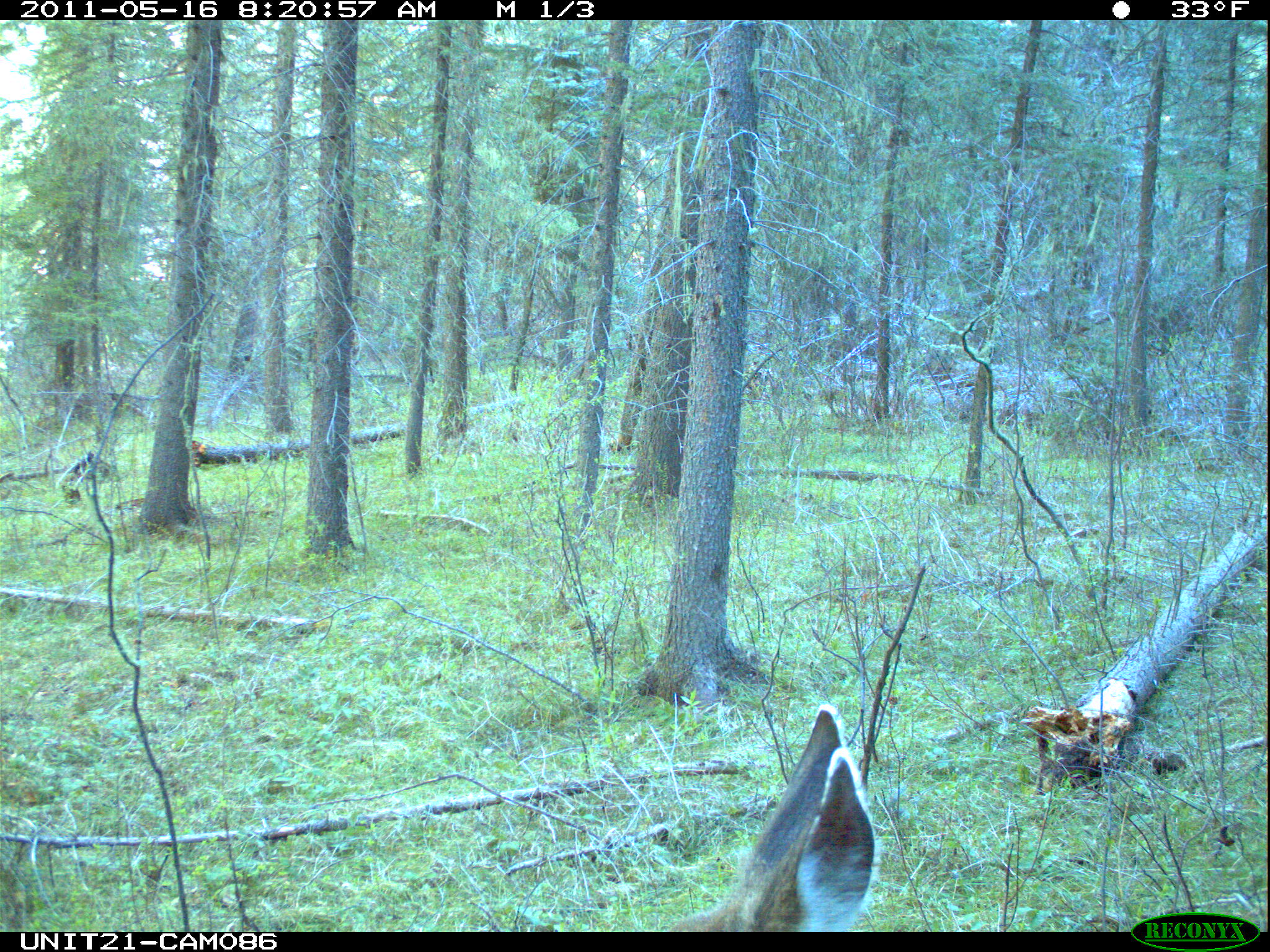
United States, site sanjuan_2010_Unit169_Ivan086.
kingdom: Animalia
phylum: Chordata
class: Mammalia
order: Artiodactyla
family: Cervidae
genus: Odocoileus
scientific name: Odocoileus hemionus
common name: mule deer